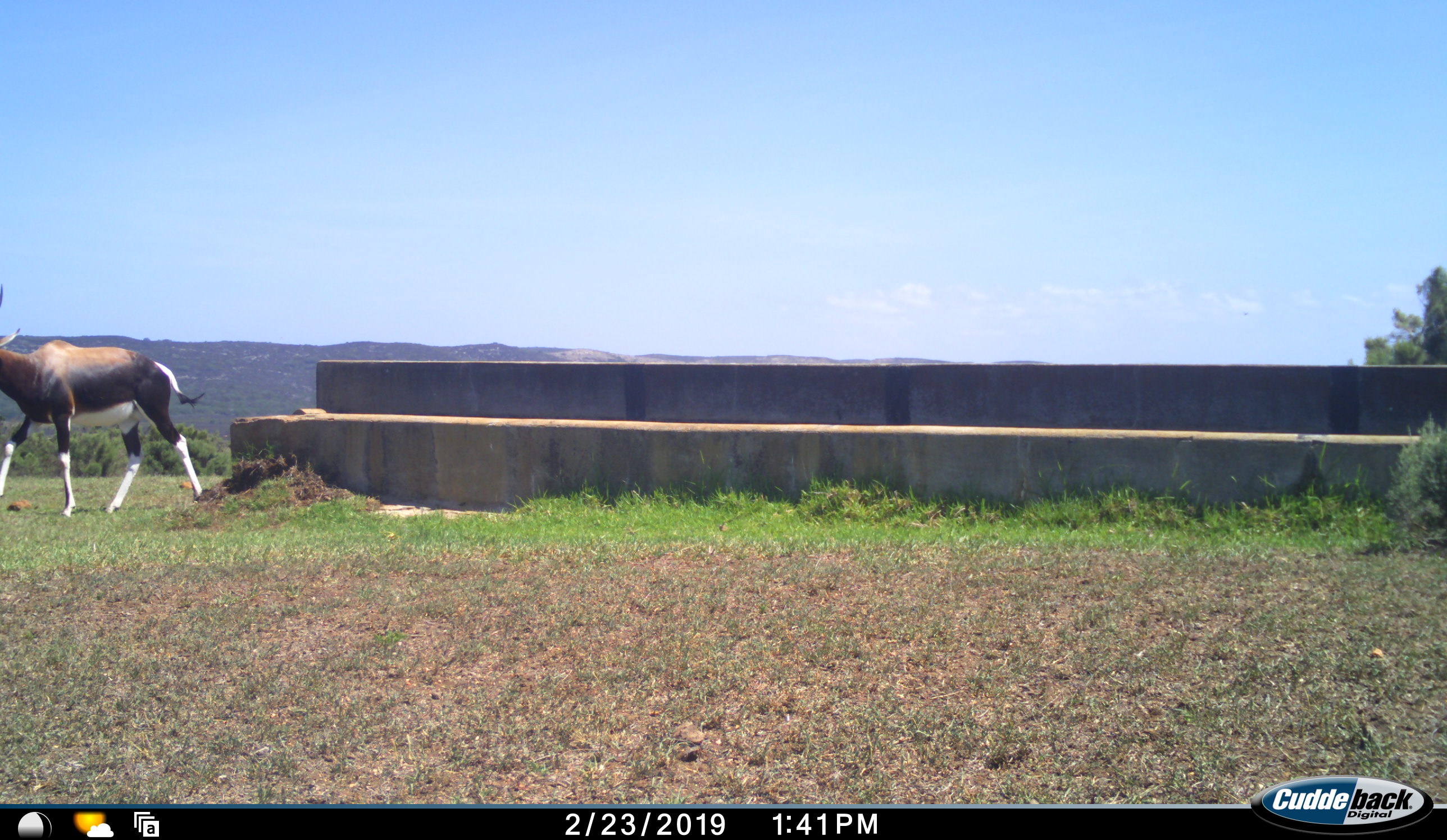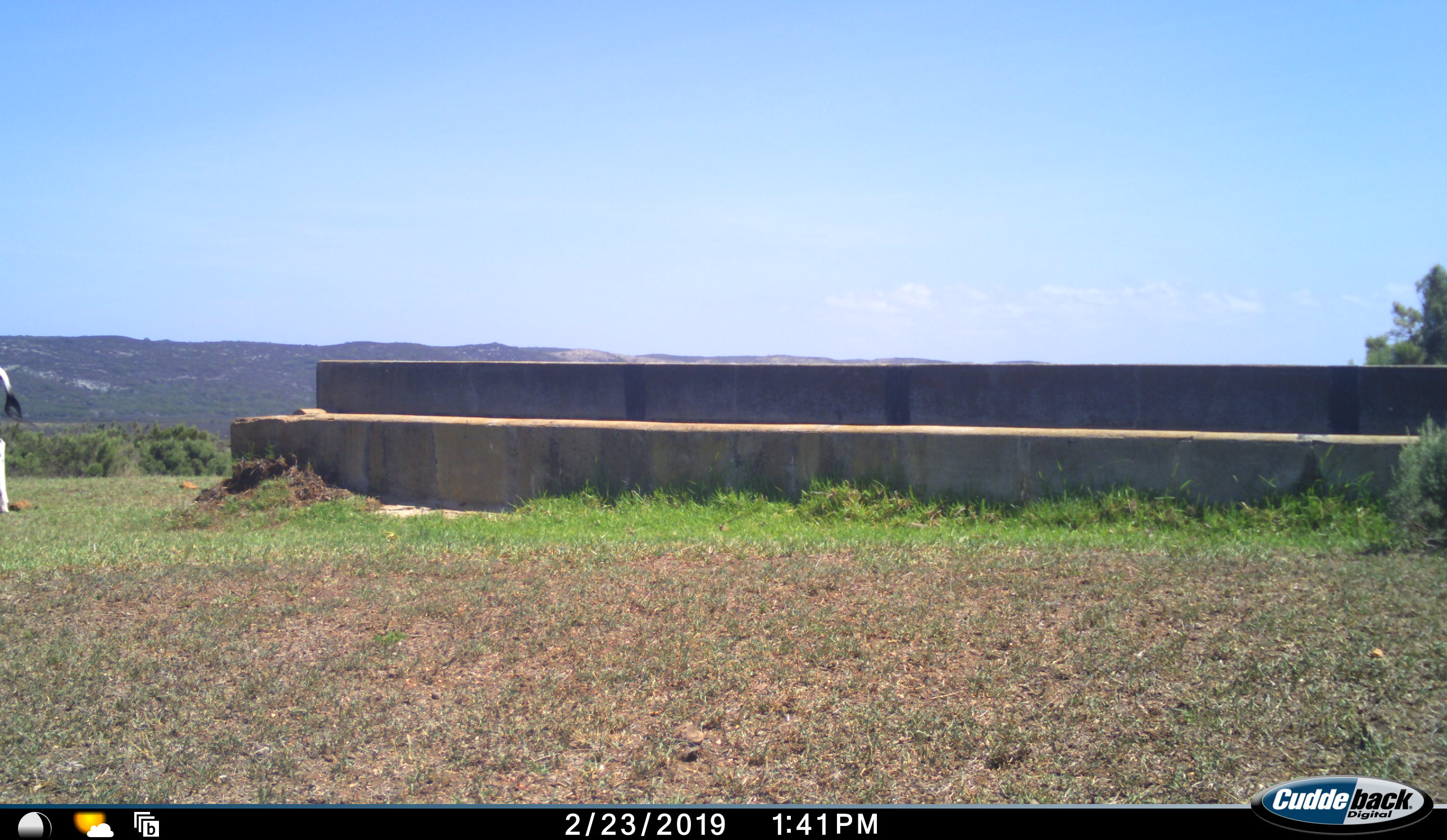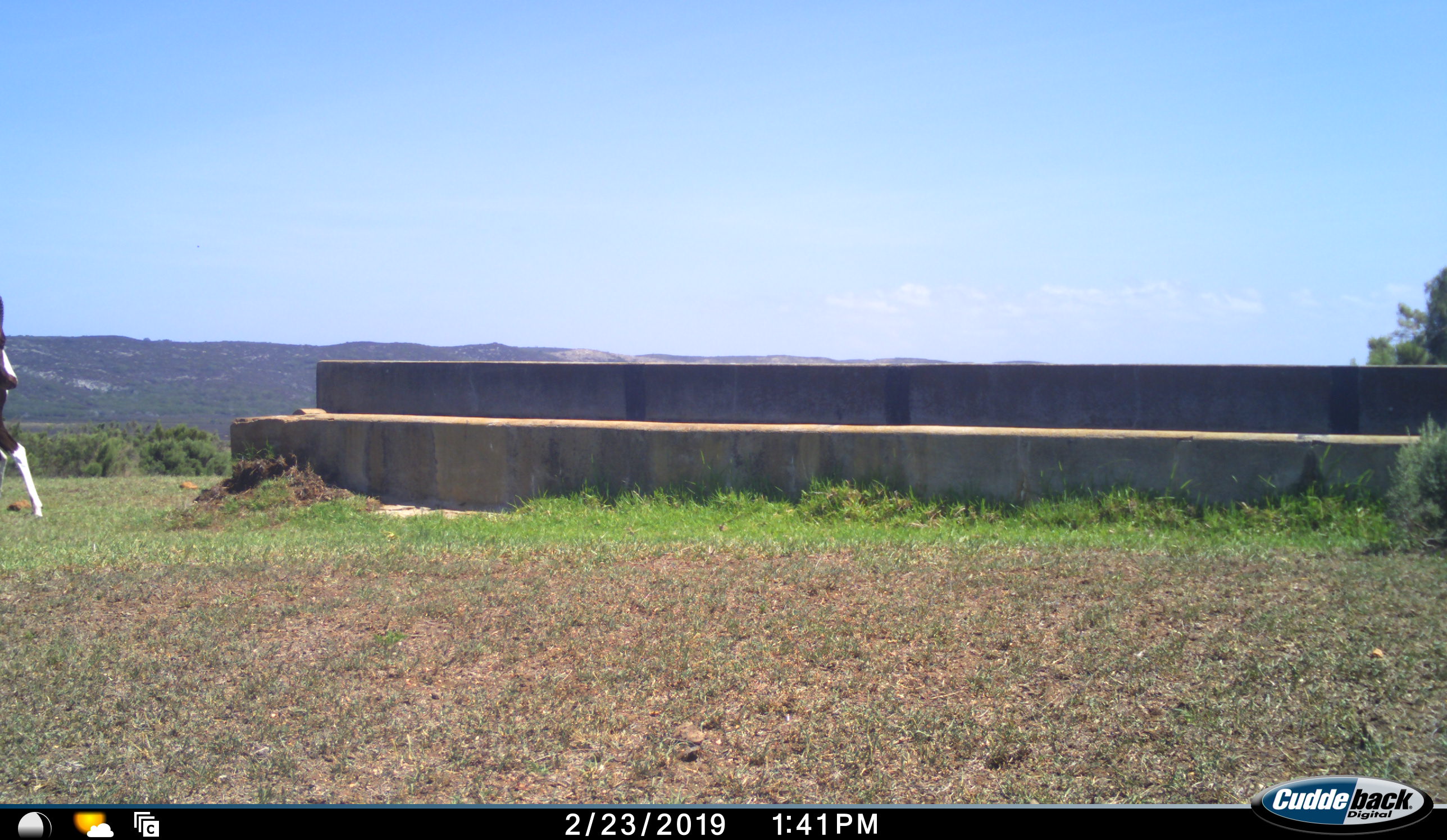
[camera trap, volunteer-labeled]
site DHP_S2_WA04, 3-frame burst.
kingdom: Animalia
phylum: Chordata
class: Mammalia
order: Artiodactyla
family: Bovidae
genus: Damaliscus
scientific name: Damaliscus pygargus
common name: bontebok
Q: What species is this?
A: Bontebok (Damaliscus pygargus).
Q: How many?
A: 1.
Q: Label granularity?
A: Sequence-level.